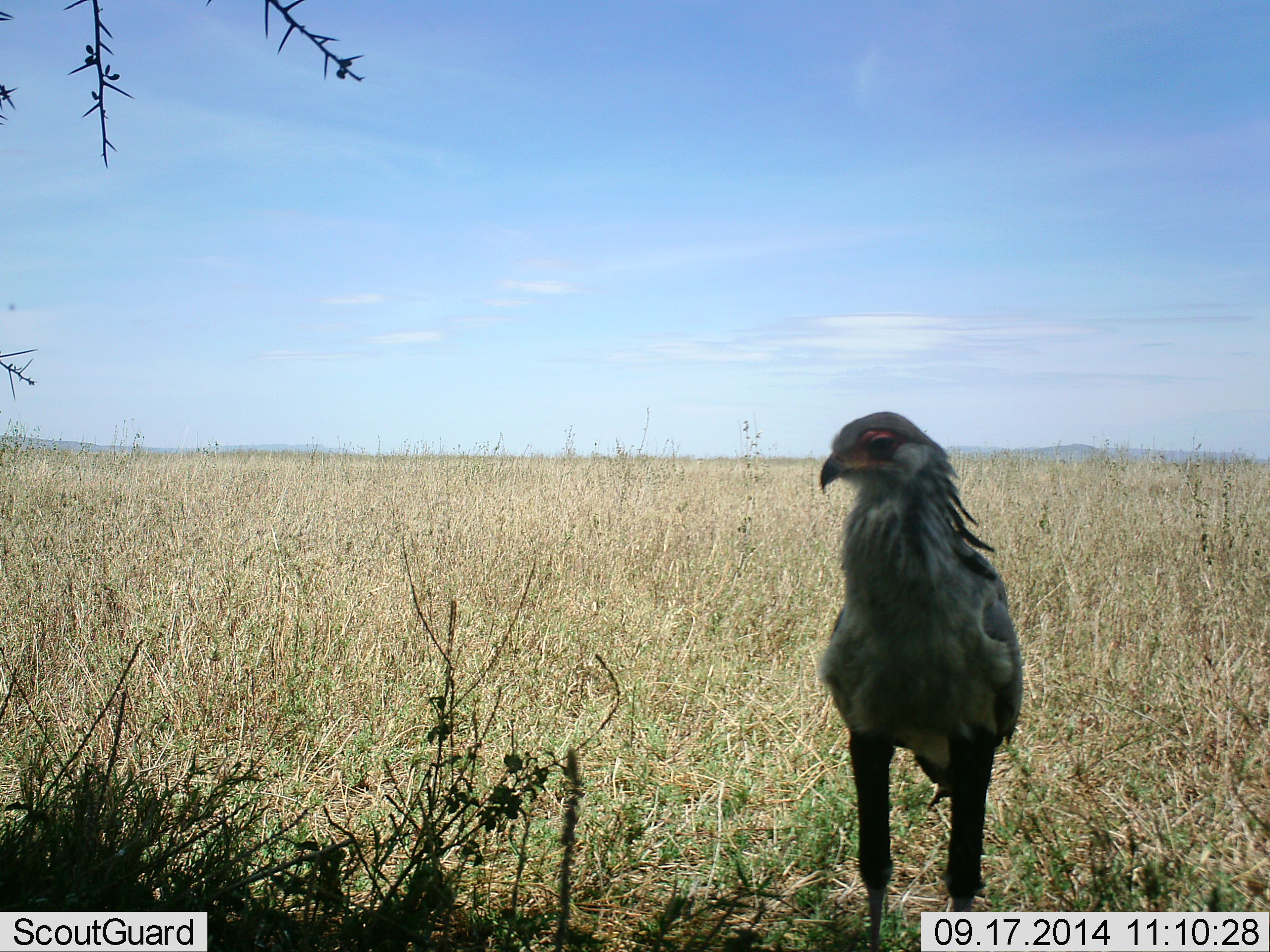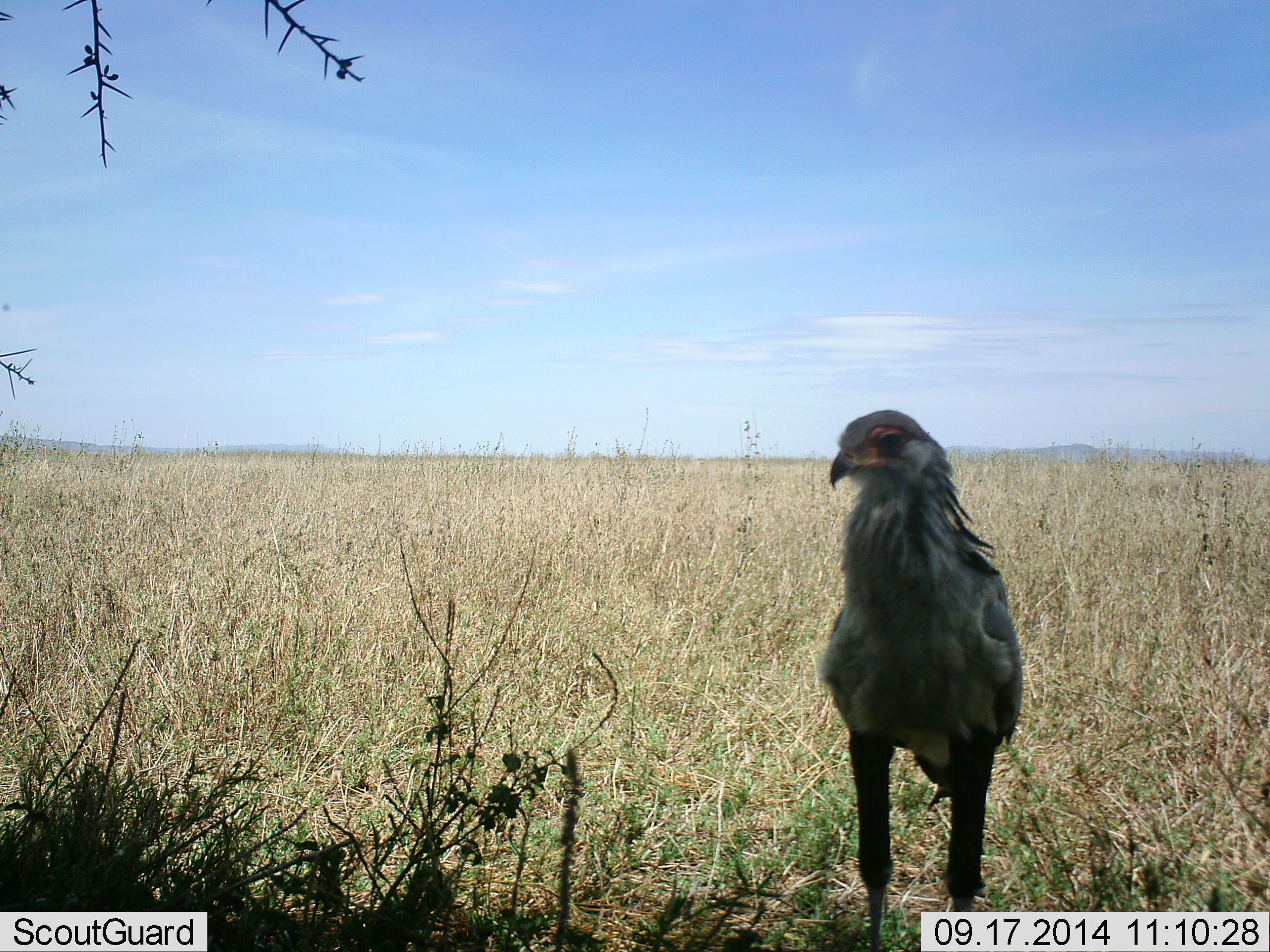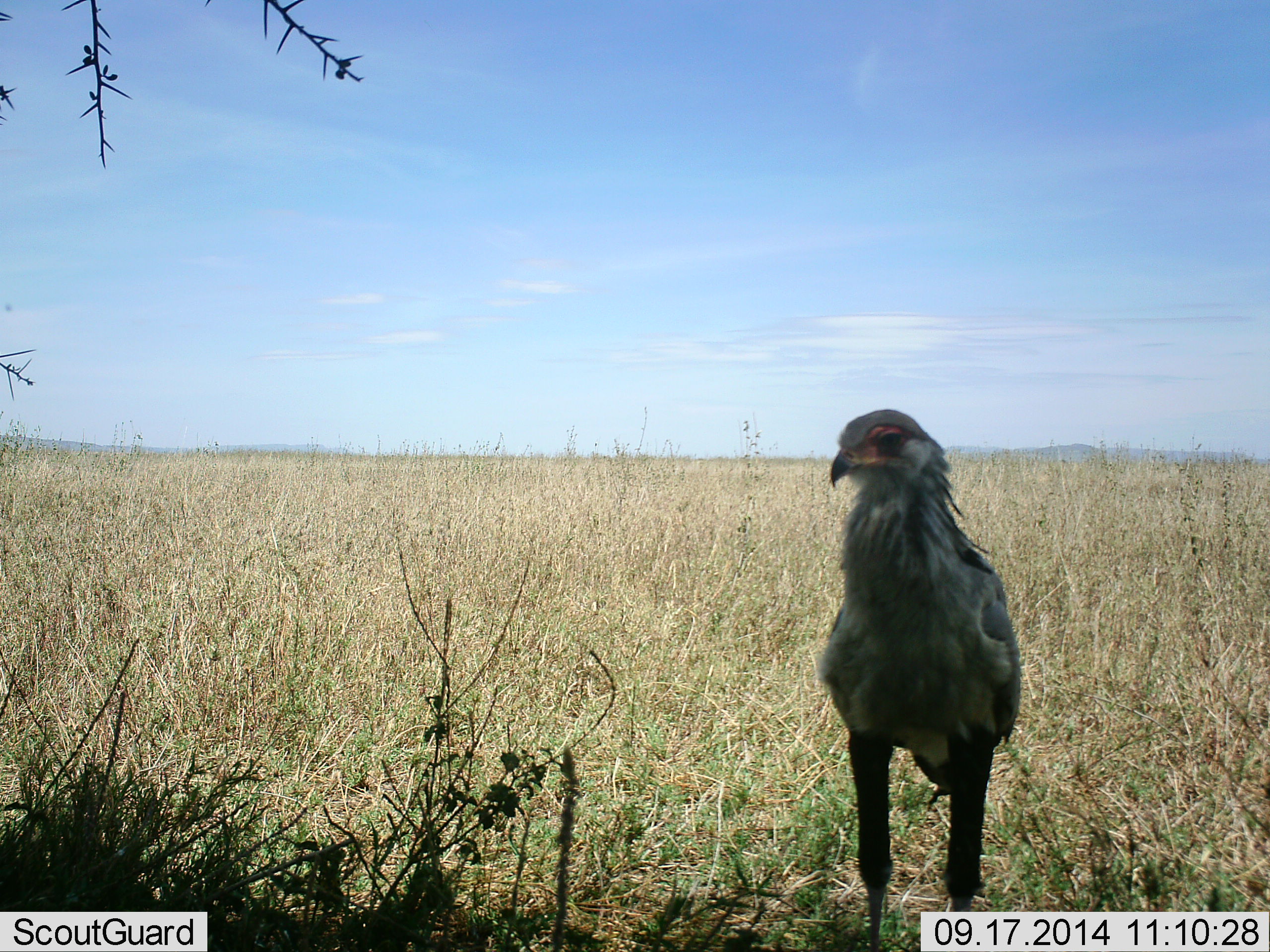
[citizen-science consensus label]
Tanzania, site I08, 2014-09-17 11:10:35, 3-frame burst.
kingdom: Animalia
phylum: Chordata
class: Aves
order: Accipitriformes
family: Sagittariidae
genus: Sagittarius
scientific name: Sagittarius serpentarius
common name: secretary bird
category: secretarybird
Secretarybird (secretary bird) (Sagittarius serpentarius), count 1. Behavior (volunteer vote fractions): standing 100%, resting 0%, moving 0%, interacting 0%. Young present (vote fraction): 0%. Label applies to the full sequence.